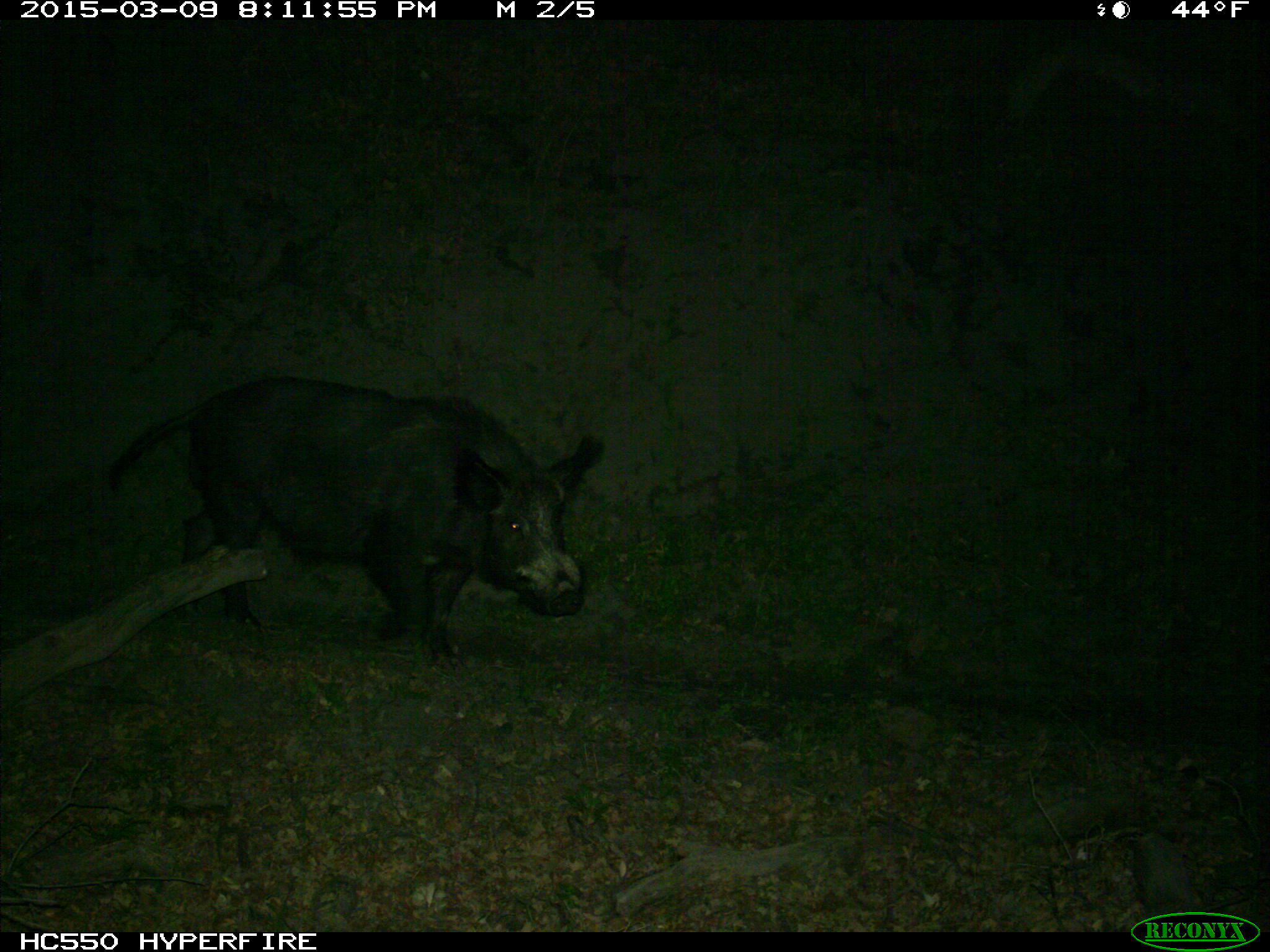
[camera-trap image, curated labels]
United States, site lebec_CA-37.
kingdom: Animalia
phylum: Chordata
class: Mammalia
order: Artiodactyla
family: Suidae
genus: Sus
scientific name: Sus scrofa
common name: wild boar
Sus scrofa (wild boar).